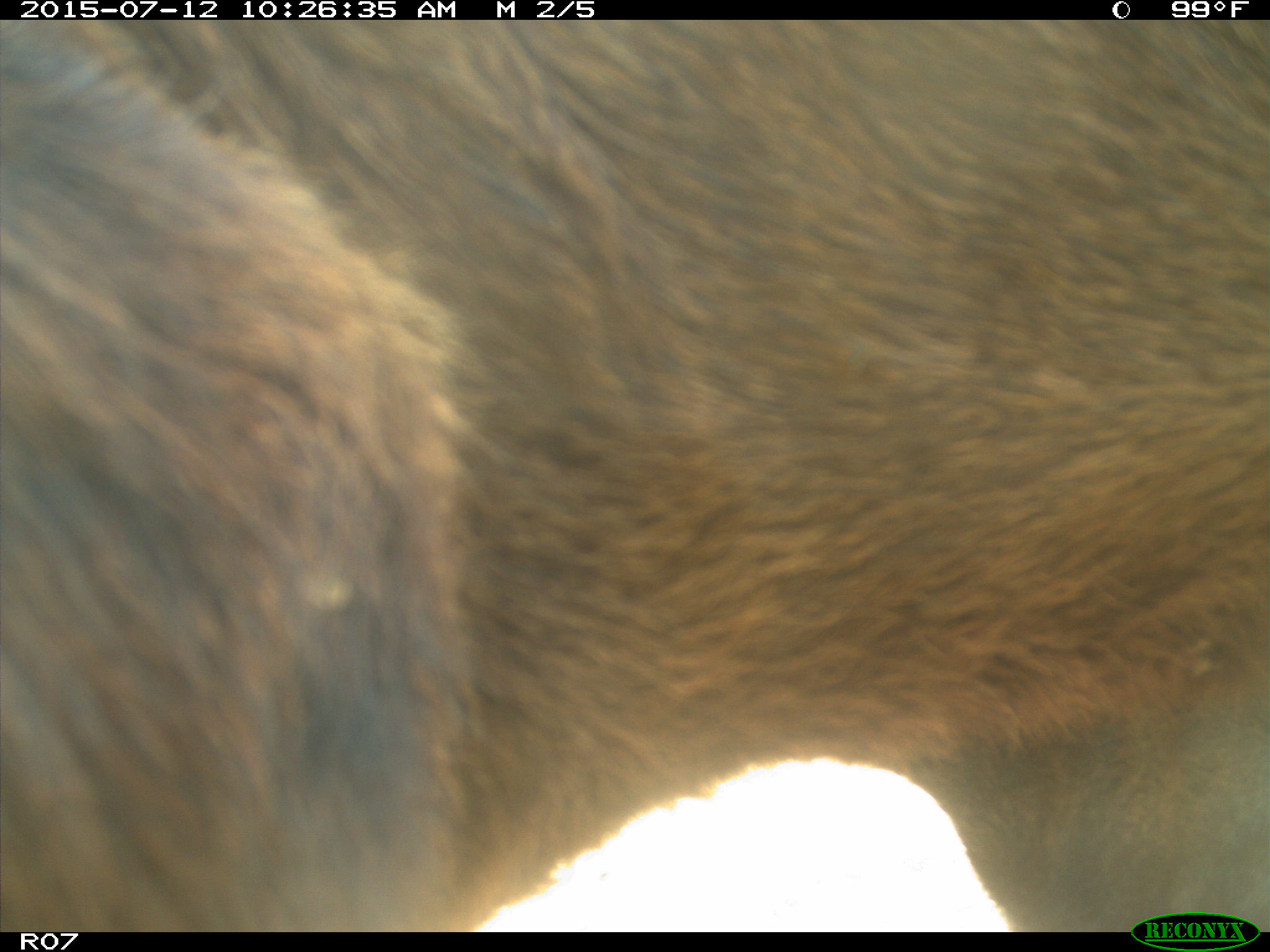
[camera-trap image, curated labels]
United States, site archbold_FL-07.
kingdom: Animalia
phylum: Chordata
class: Mammalia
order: Artiodactyla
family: Bovidae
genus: Bos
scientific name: Bos taurus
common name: domestic cow